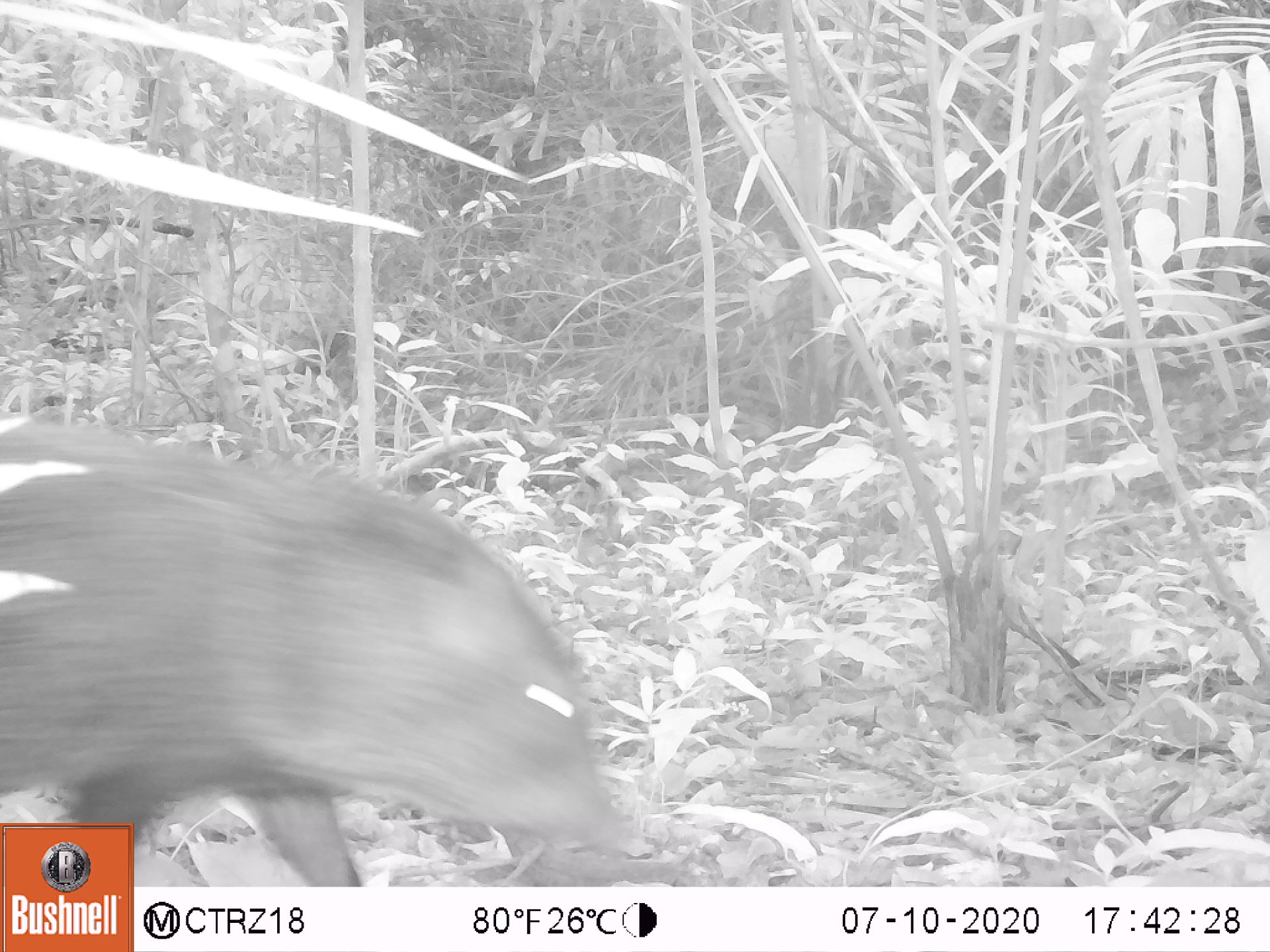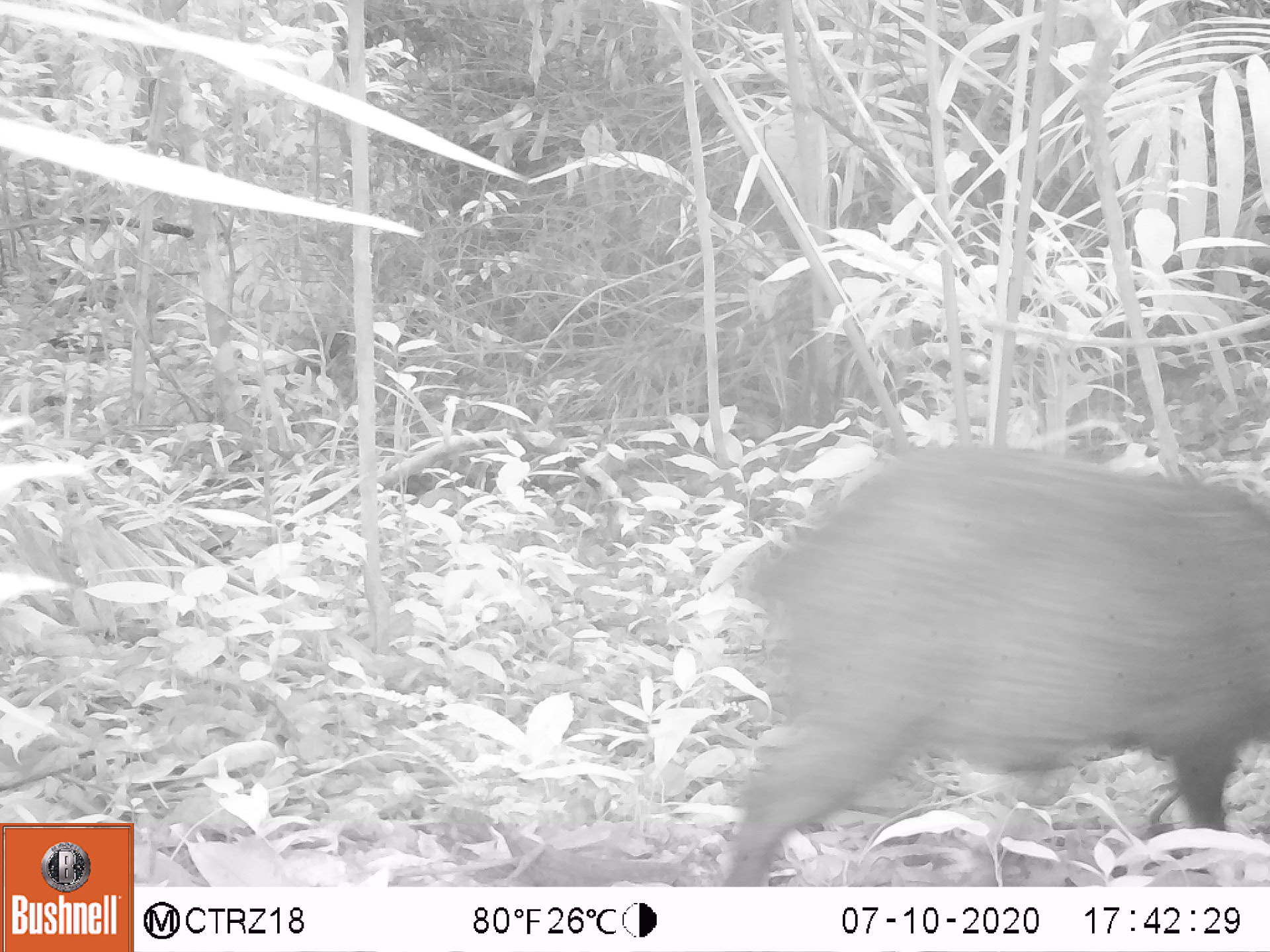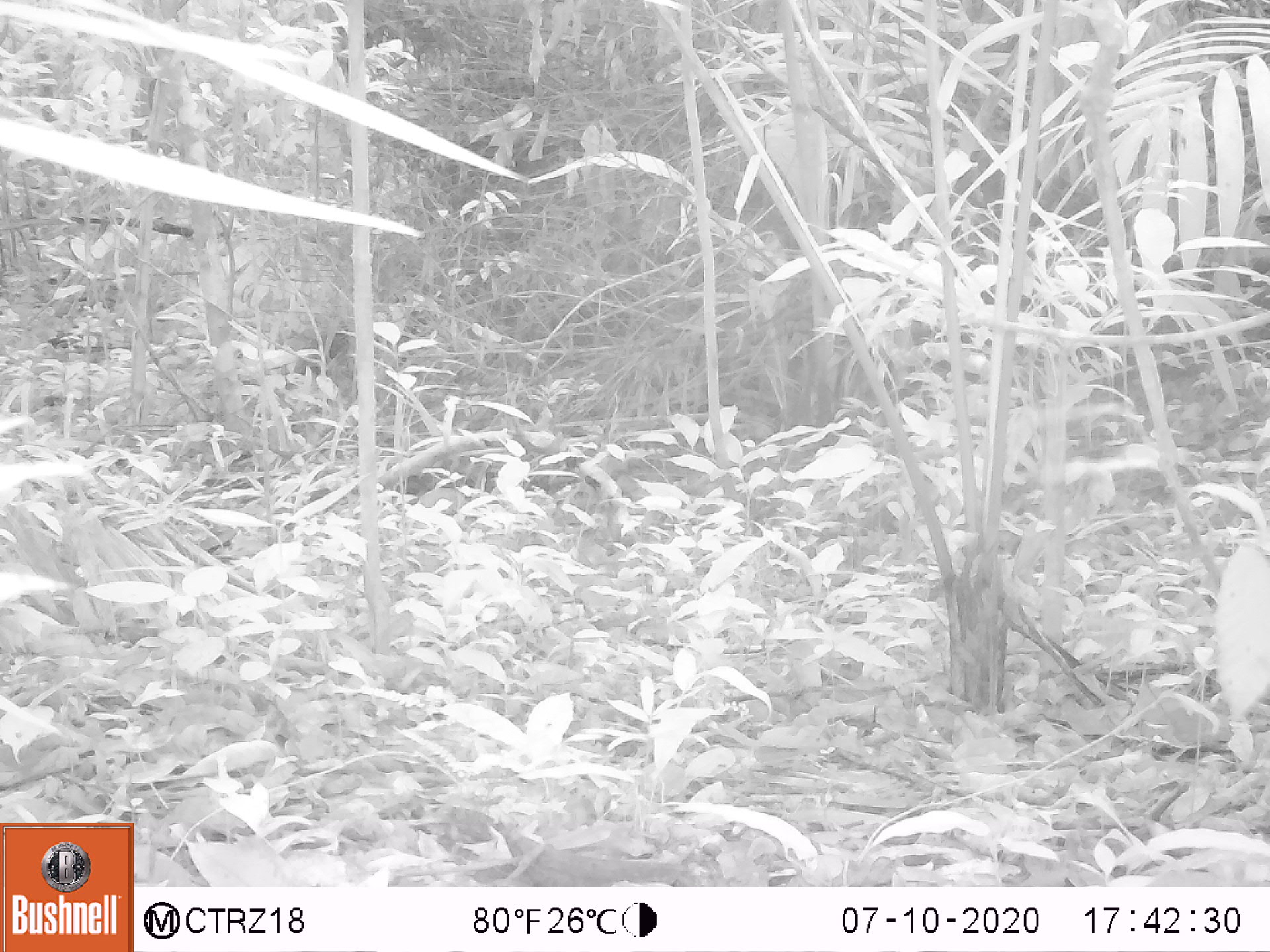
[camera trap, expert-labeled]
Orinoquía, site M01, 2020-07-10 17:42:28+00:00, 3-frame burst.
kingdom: Animalia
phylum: Chordata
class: Mammalia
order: Artiodactyla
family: Tayassuidae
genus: Pecari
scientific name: Pecari tajacu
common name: collared peccary